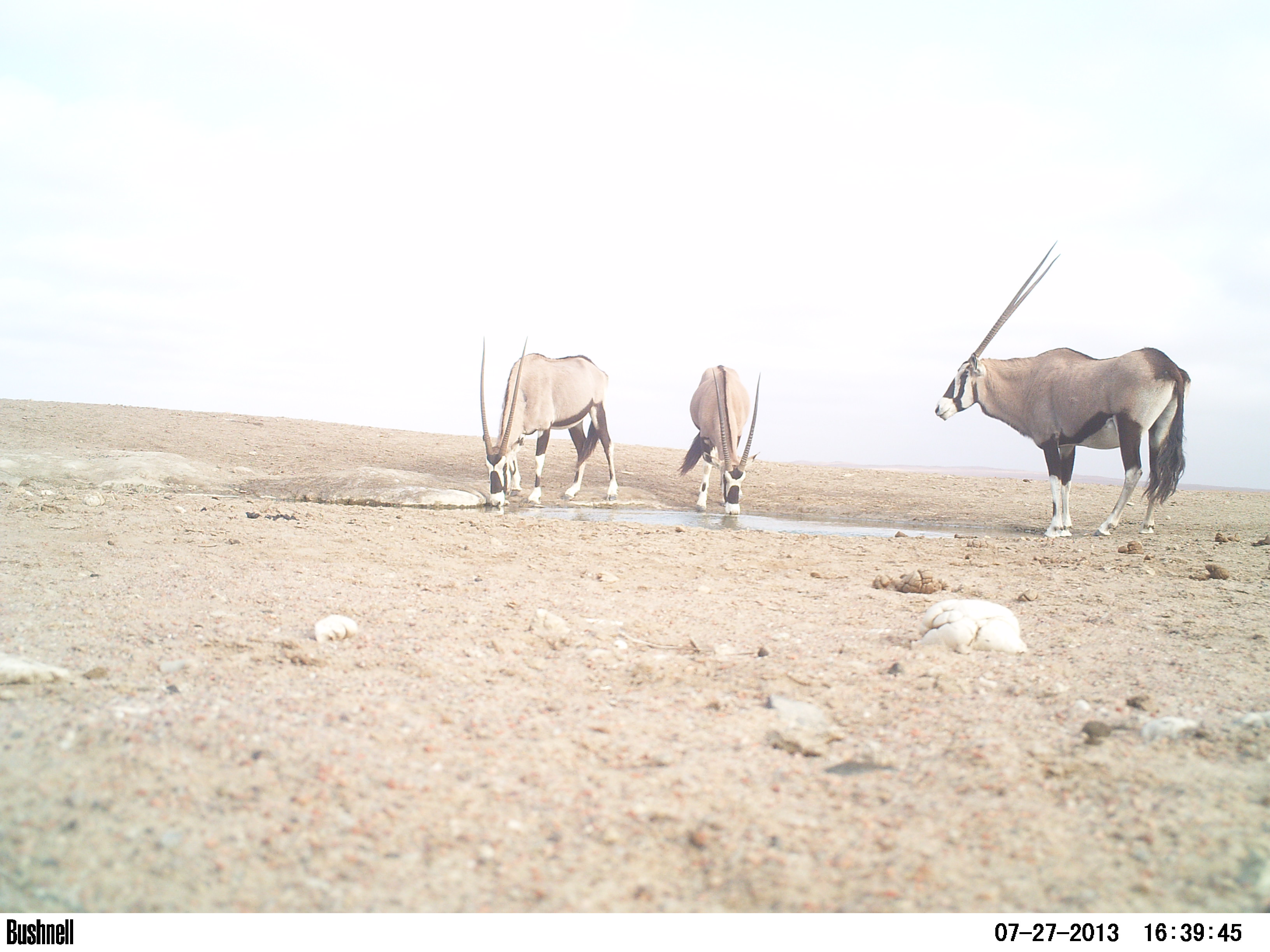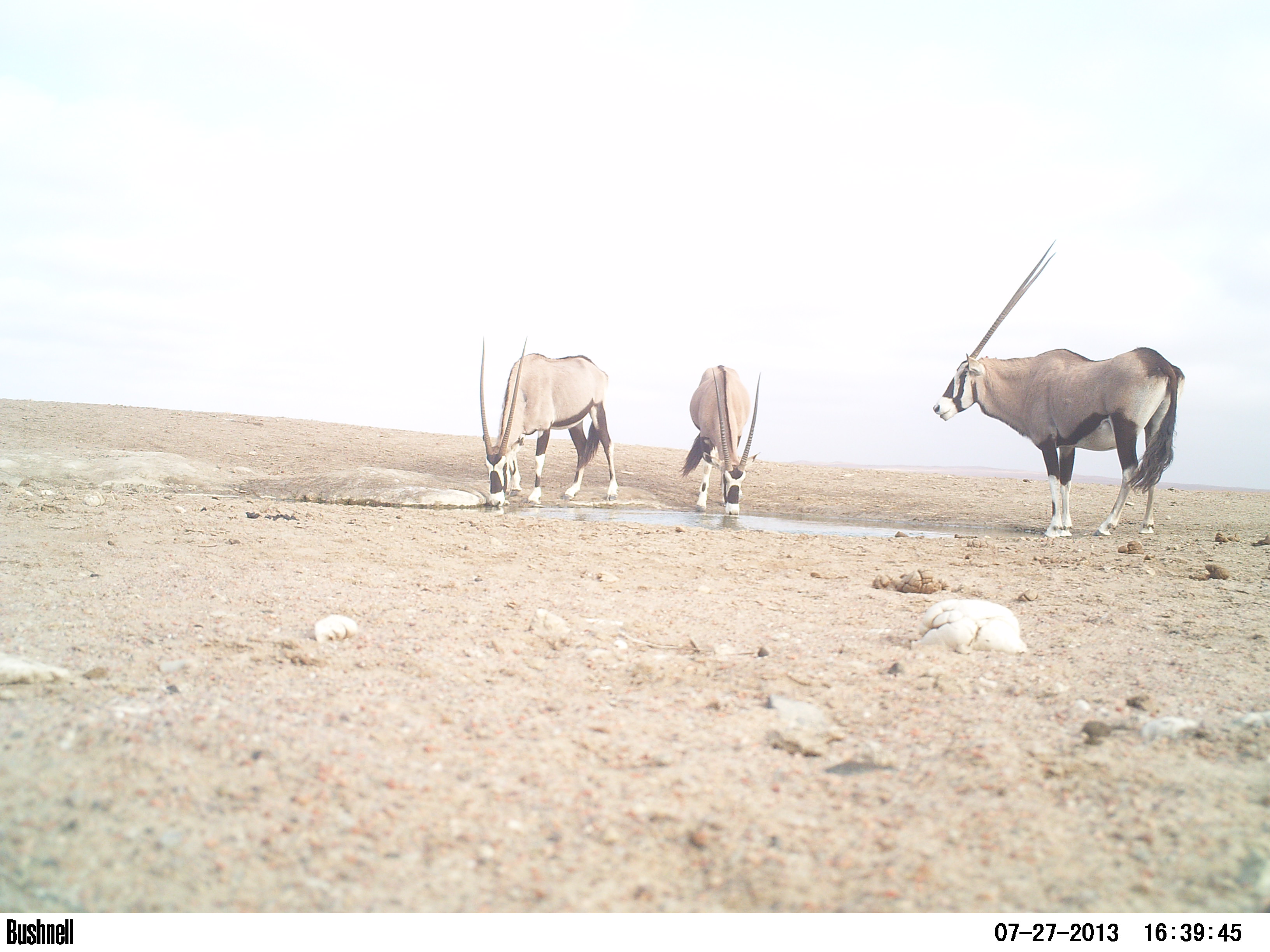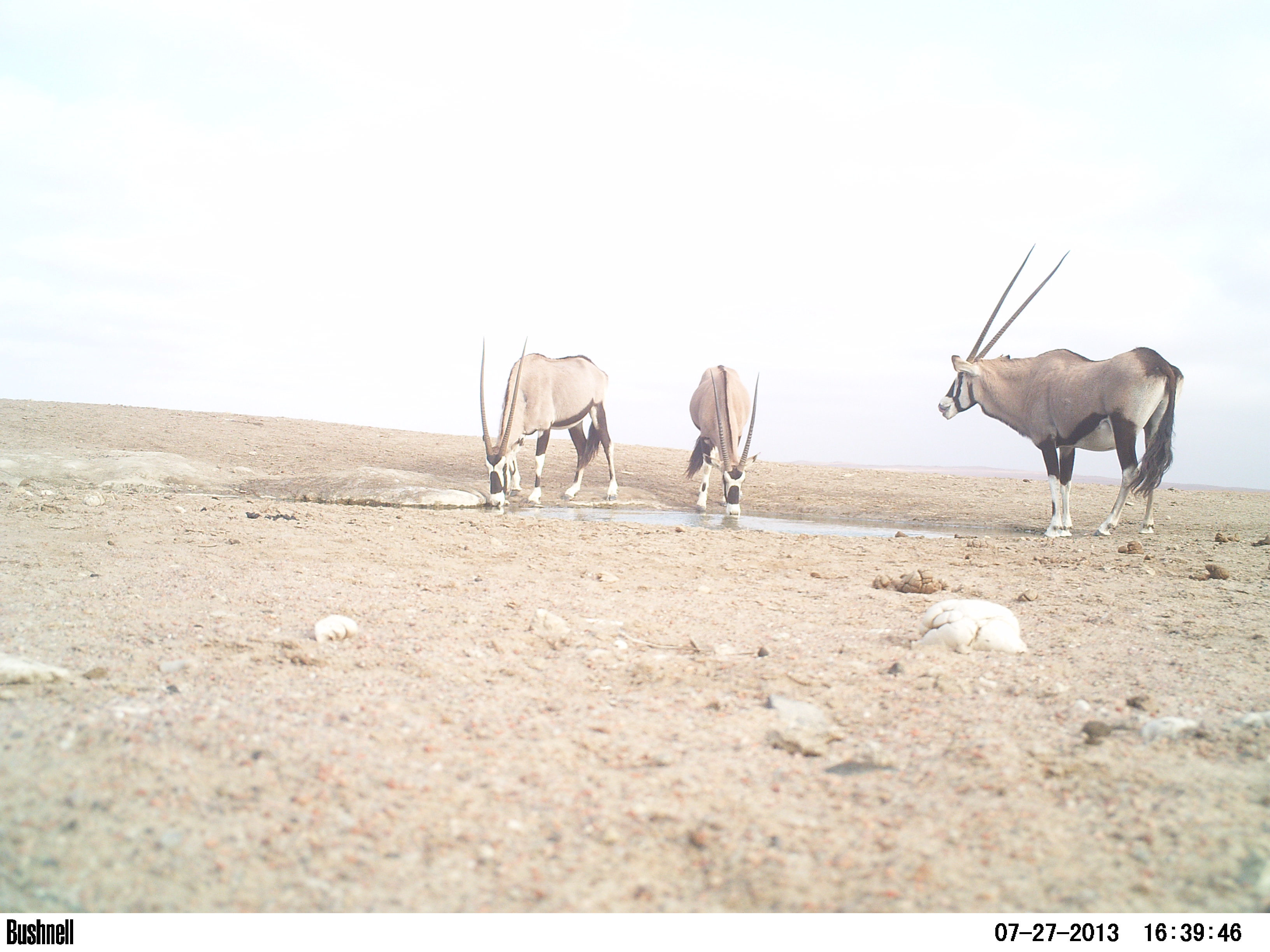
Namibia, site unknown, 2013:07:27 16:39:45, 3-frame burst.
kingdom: Animalia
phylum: Chordata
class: Mammalia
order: Artiodactyla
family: Bovidae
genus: Oryx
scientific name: Oryx gazella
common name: gemsbok